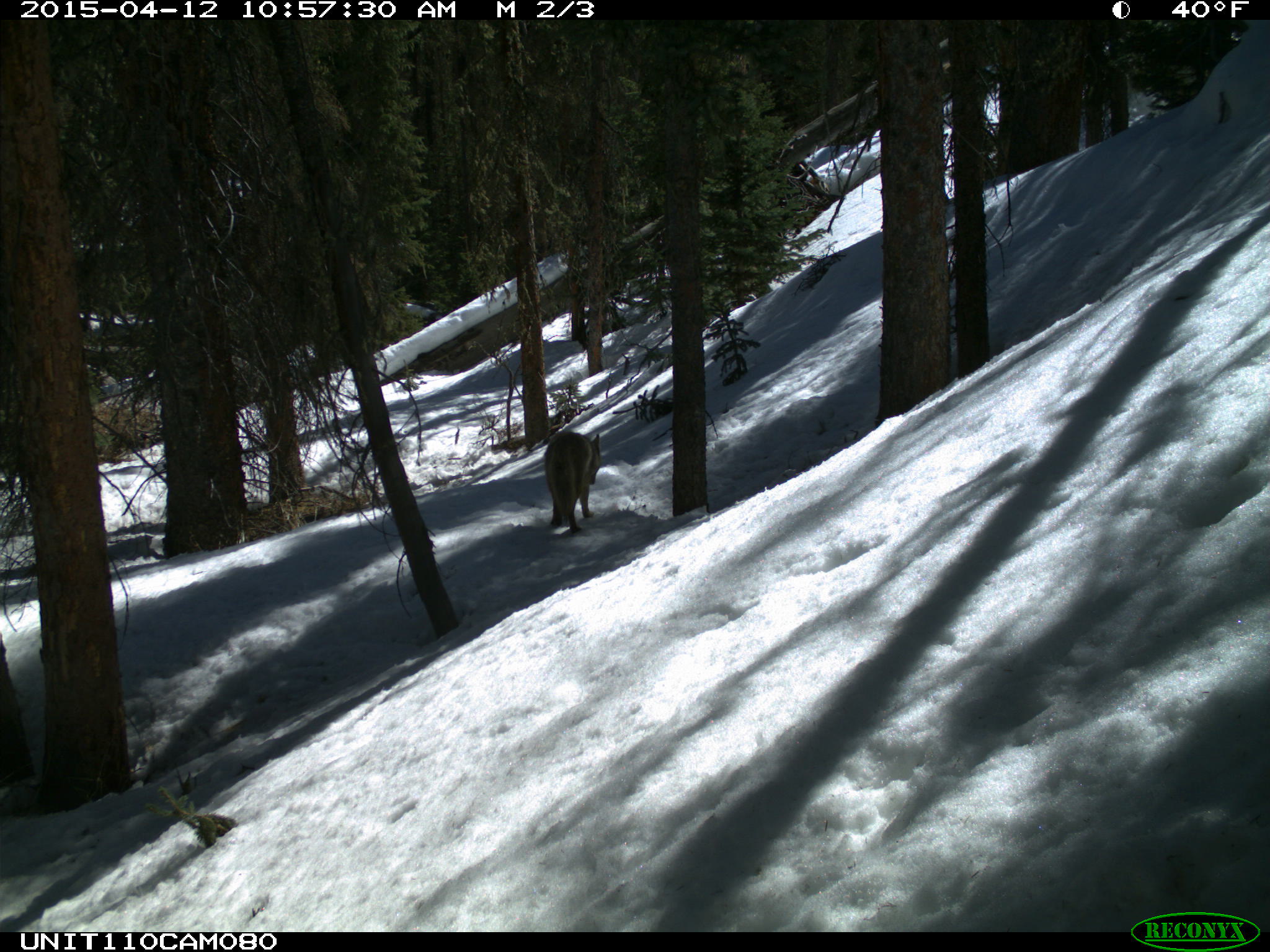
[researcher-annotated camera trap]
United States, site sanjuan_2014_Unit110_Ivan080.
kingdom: Animalia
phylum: Chordata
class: Mammalia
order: Carnivora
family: Canidae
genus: Canis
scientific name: Canis latrans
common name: coyote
Canis latrans (coyote).